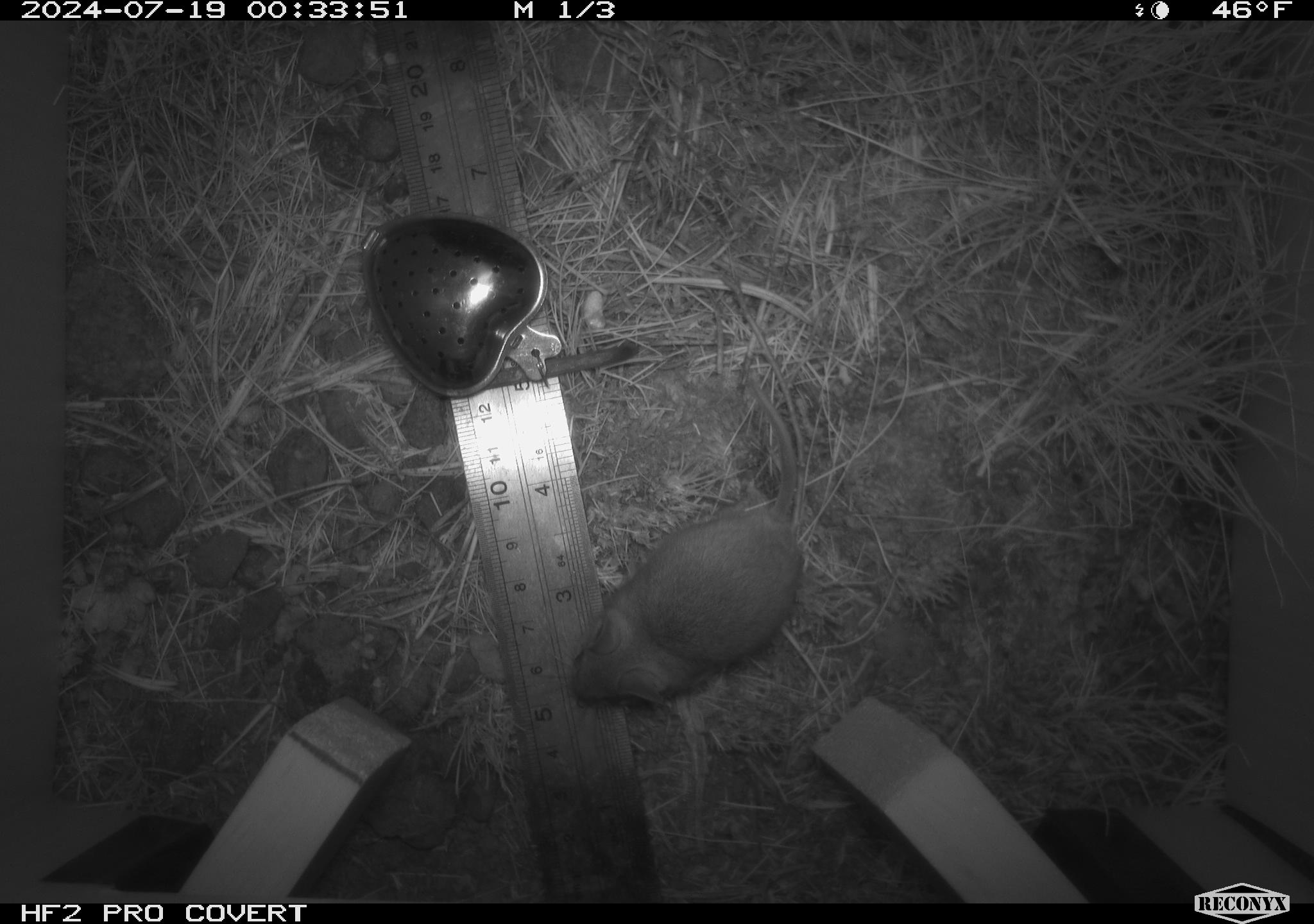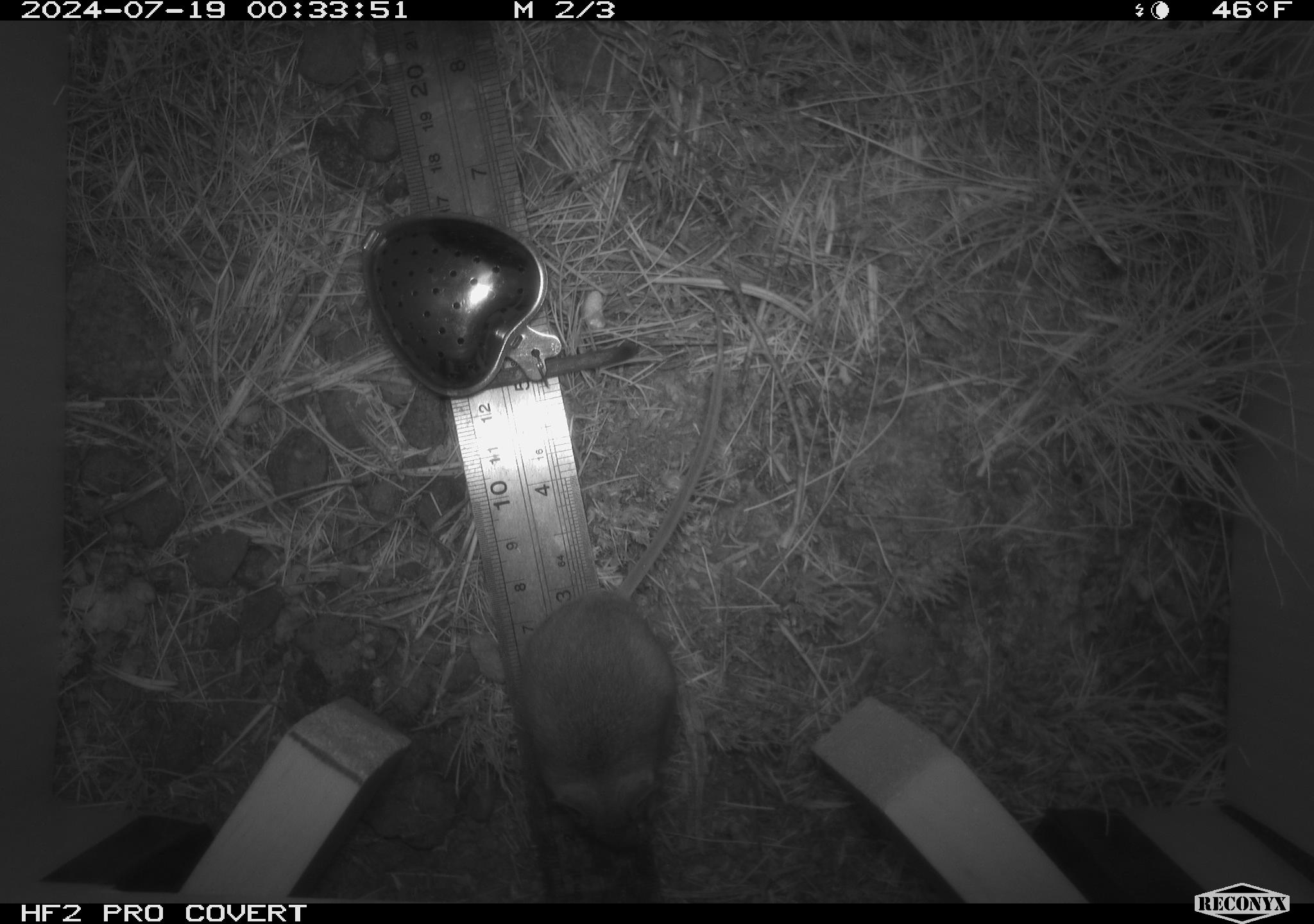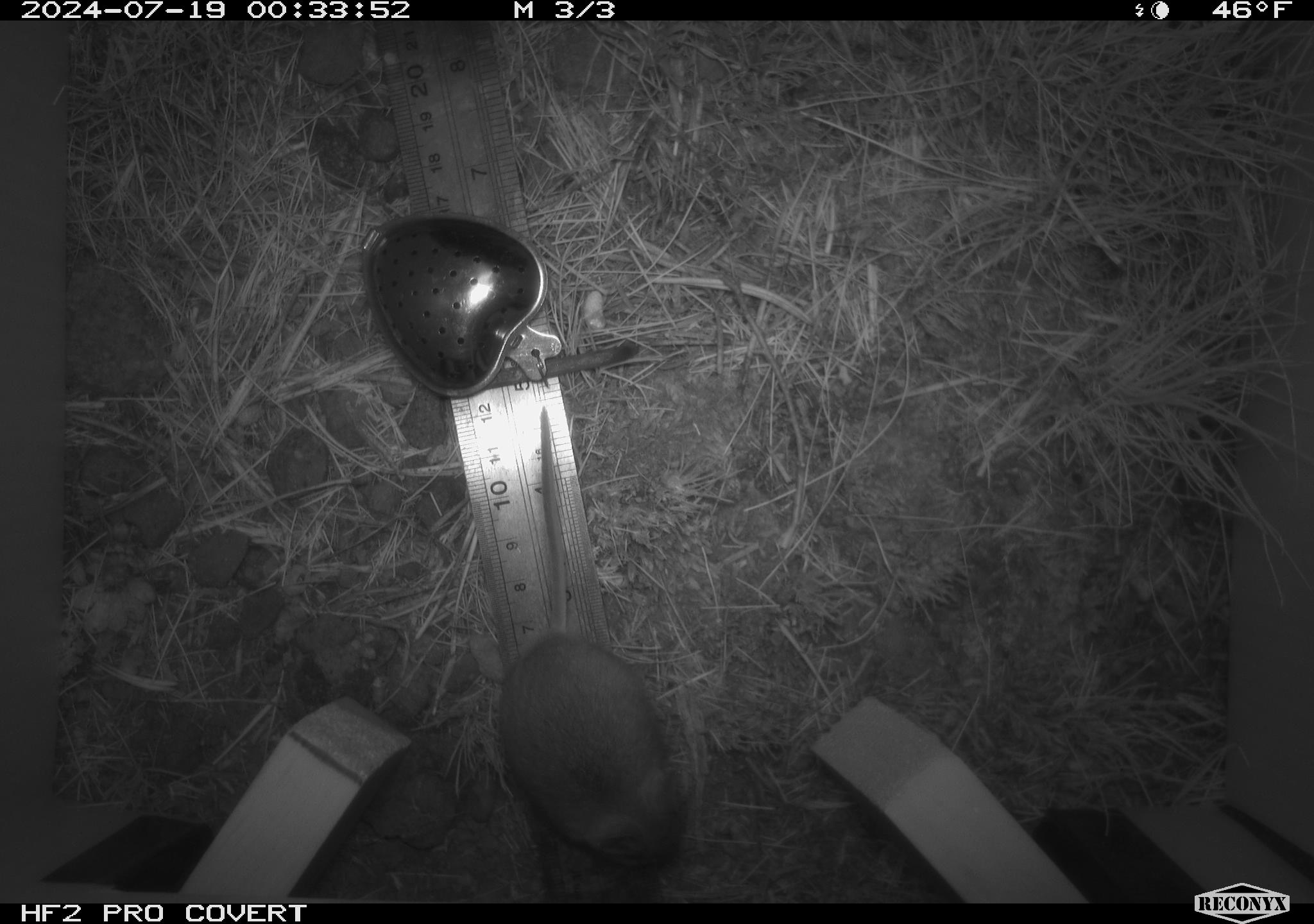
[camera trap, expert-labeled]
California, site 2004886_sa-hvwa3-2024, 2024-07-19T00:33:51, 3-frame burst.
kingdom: Animalia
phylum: Chordata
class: Mammalia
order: Rodentia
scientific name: Rodentia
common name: mouse species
Mouse species (Rodentia).